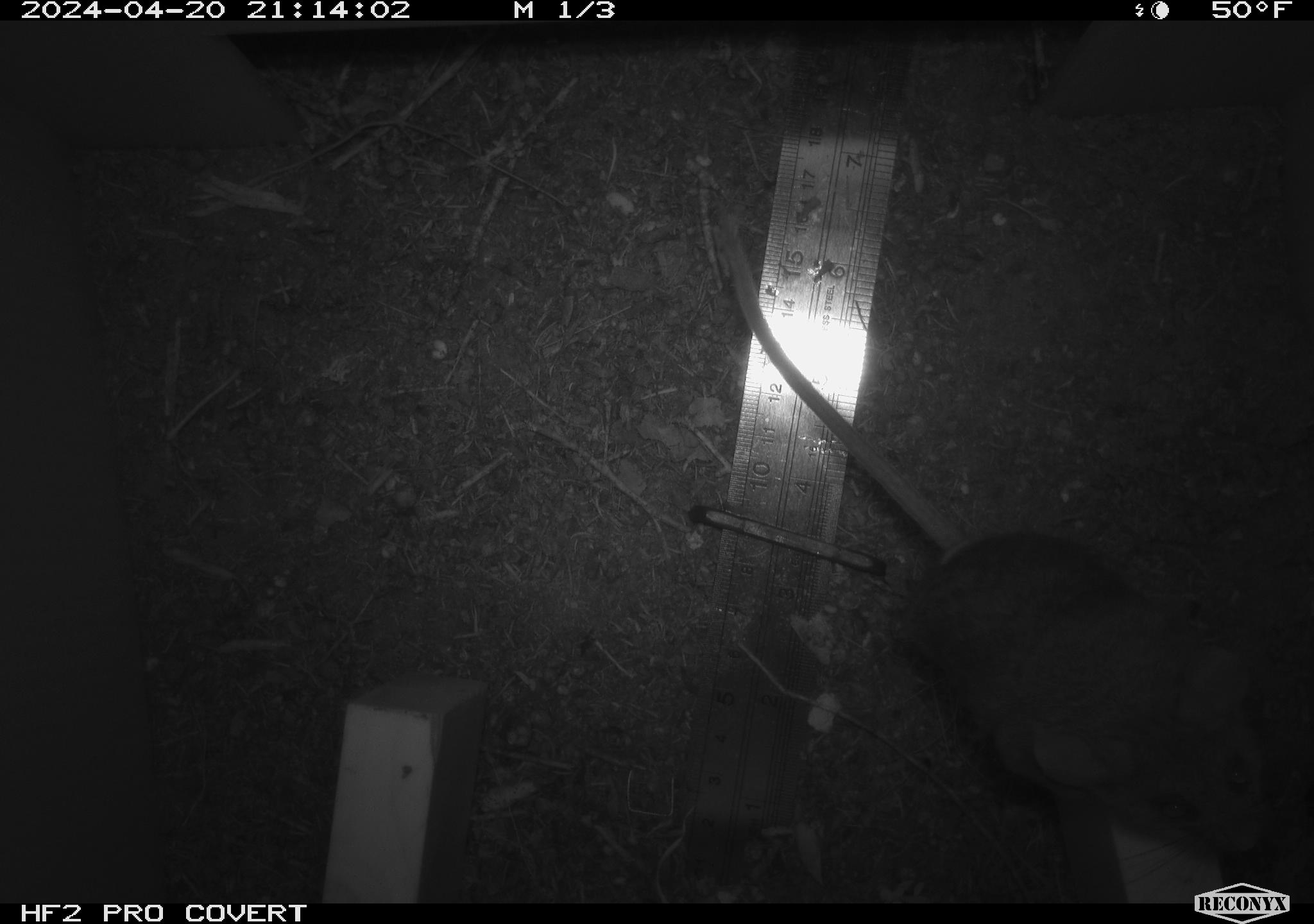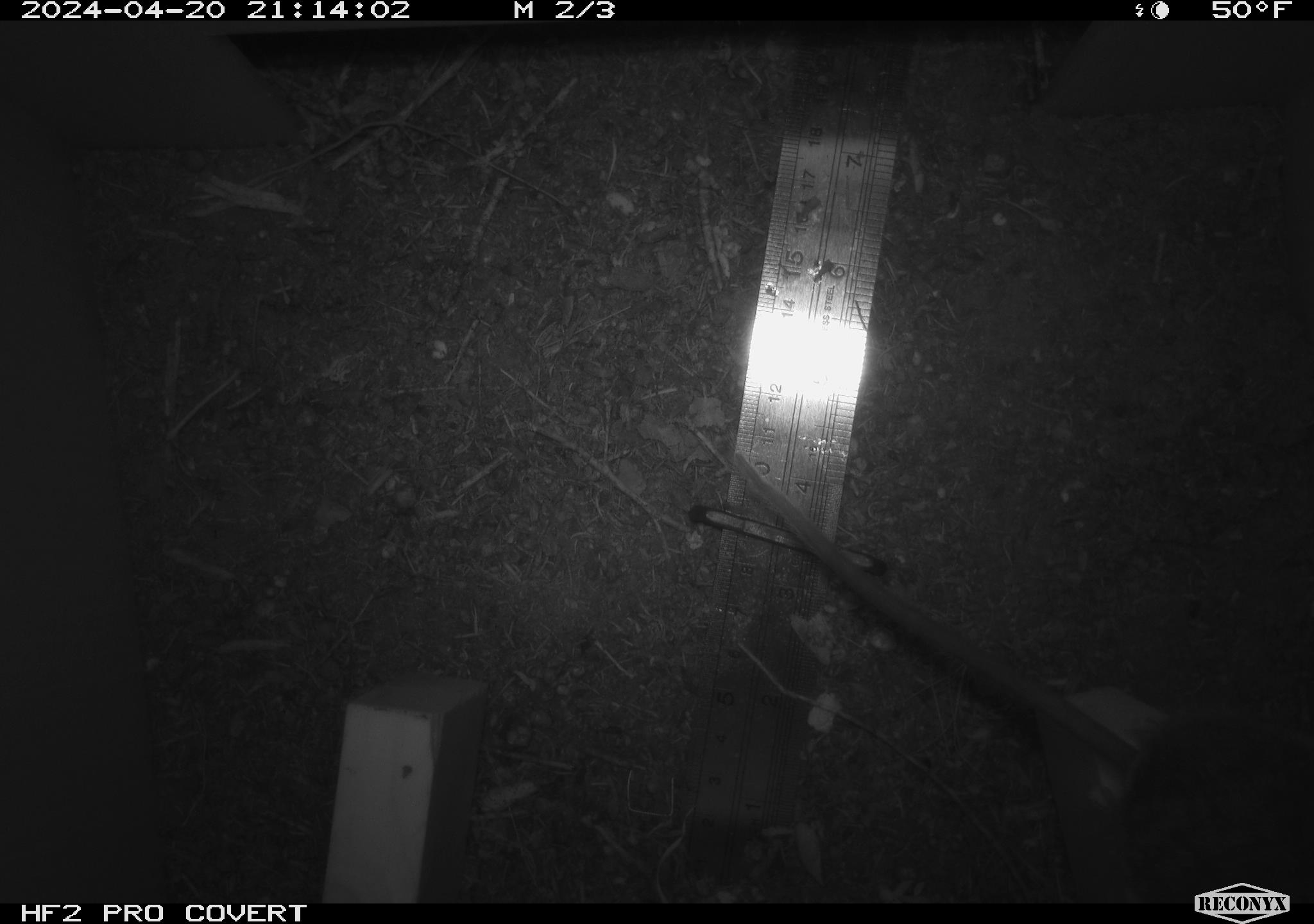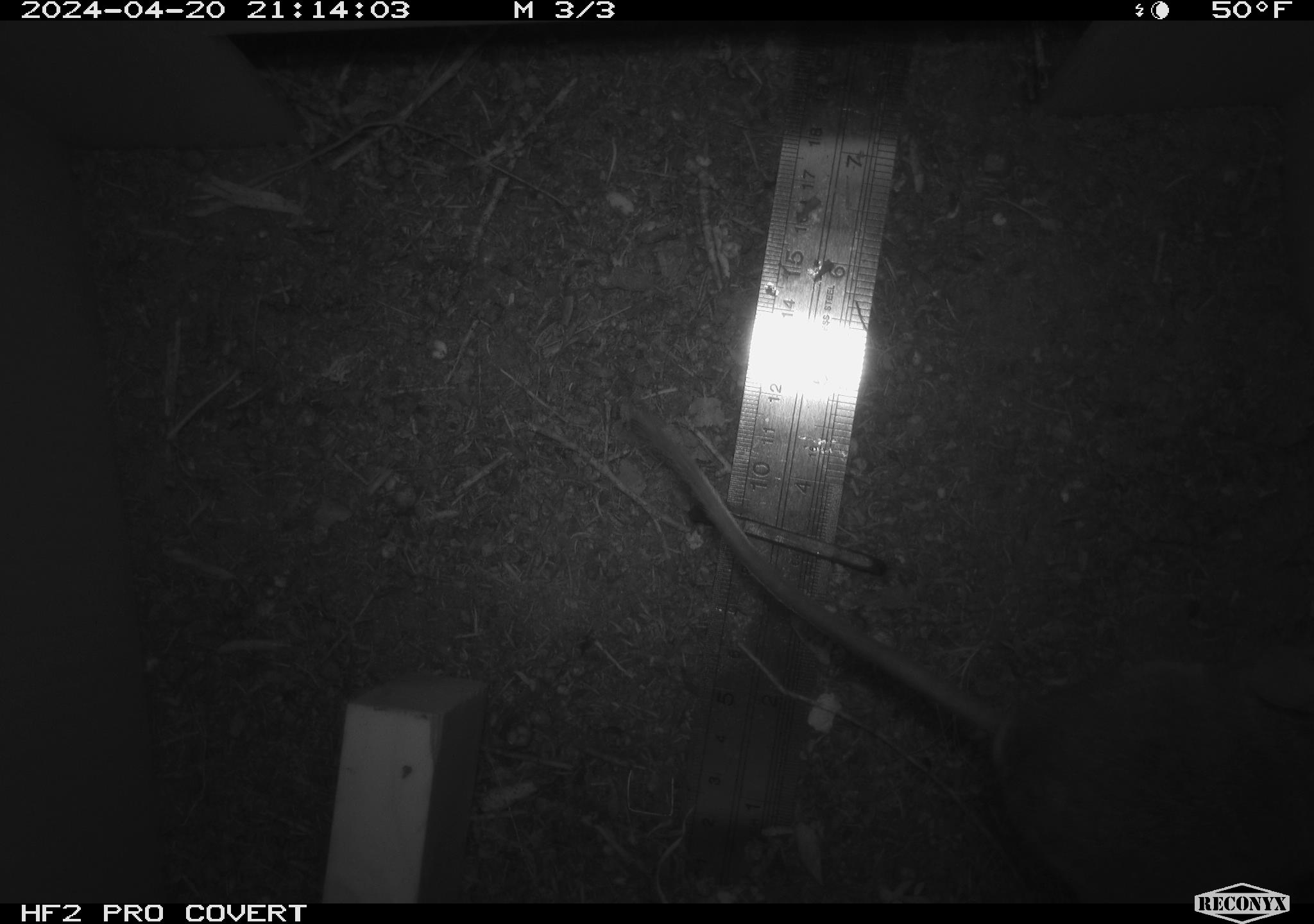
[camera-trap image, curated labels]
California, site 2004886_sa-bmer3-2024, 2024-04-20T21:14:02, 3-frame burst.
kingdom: Animalia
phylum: Chordata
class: Mammalia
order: Rodentia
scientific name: Rodentia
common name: mouse species